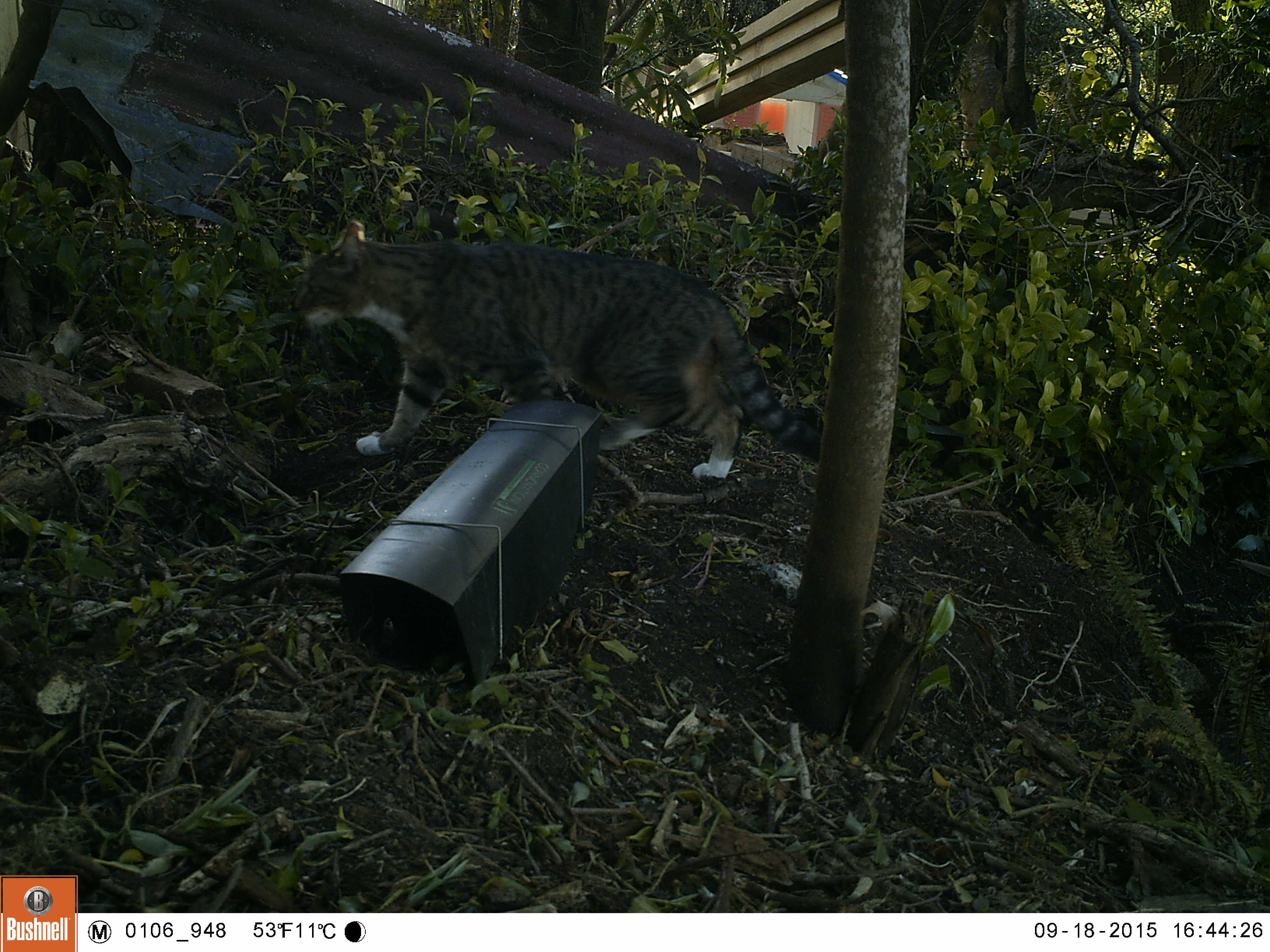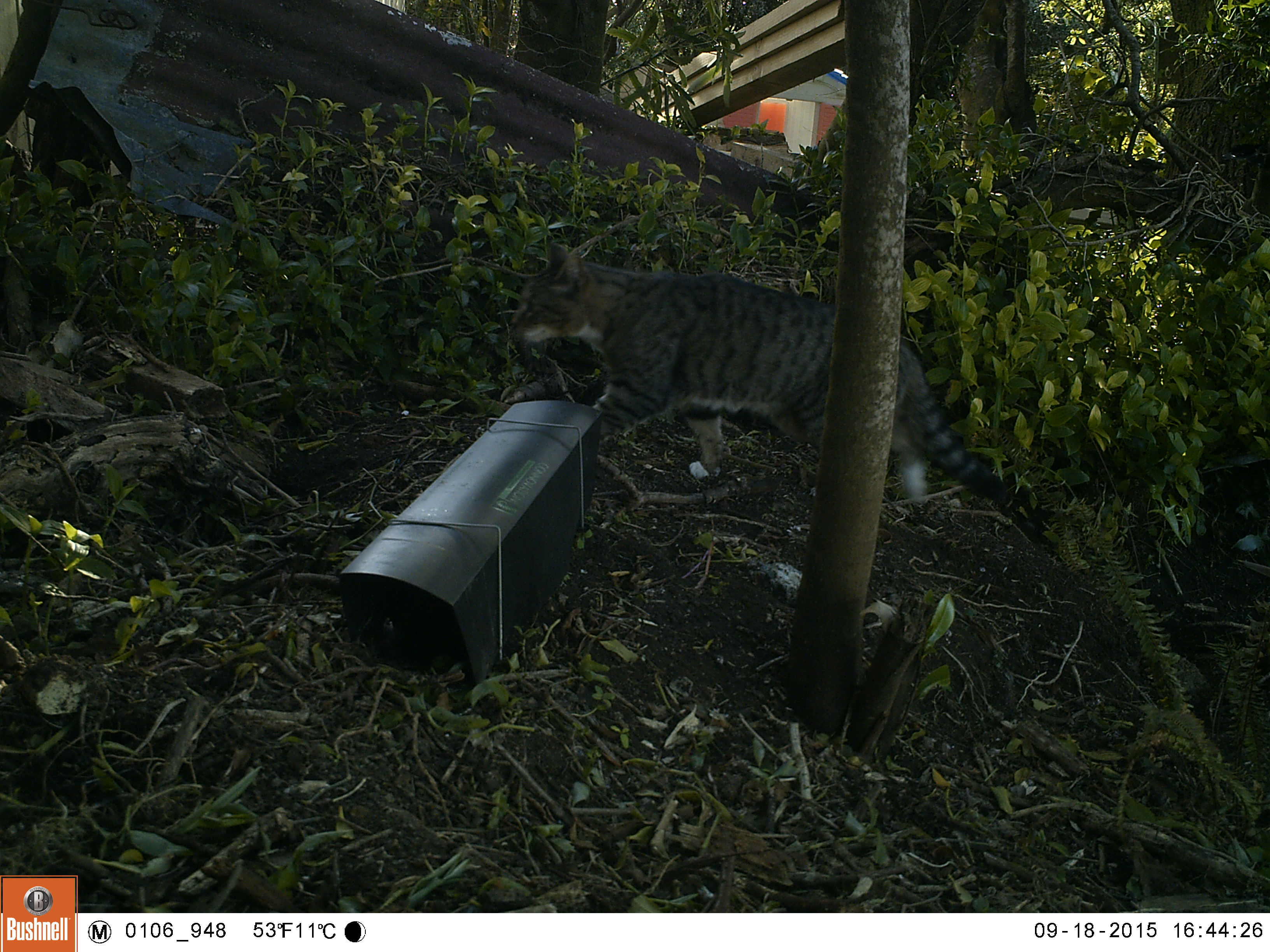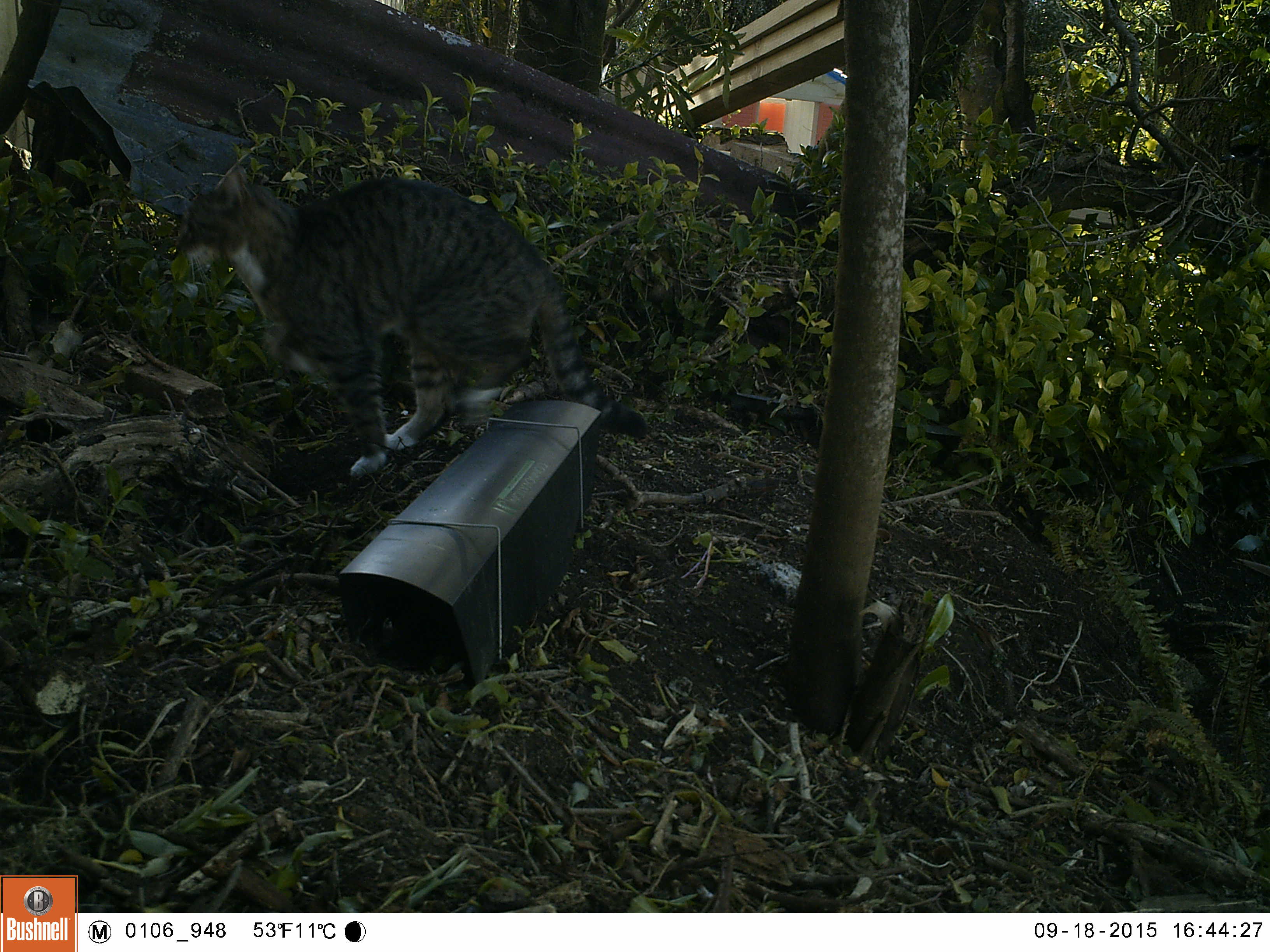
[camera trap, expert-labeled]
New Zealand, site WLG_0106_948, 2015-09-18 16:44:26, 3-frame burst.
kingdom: Animalia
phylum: Chordata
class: Mammalia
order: Carnivora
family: Felidae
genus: Felis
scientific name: Felis catus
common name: domestic cat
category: cat